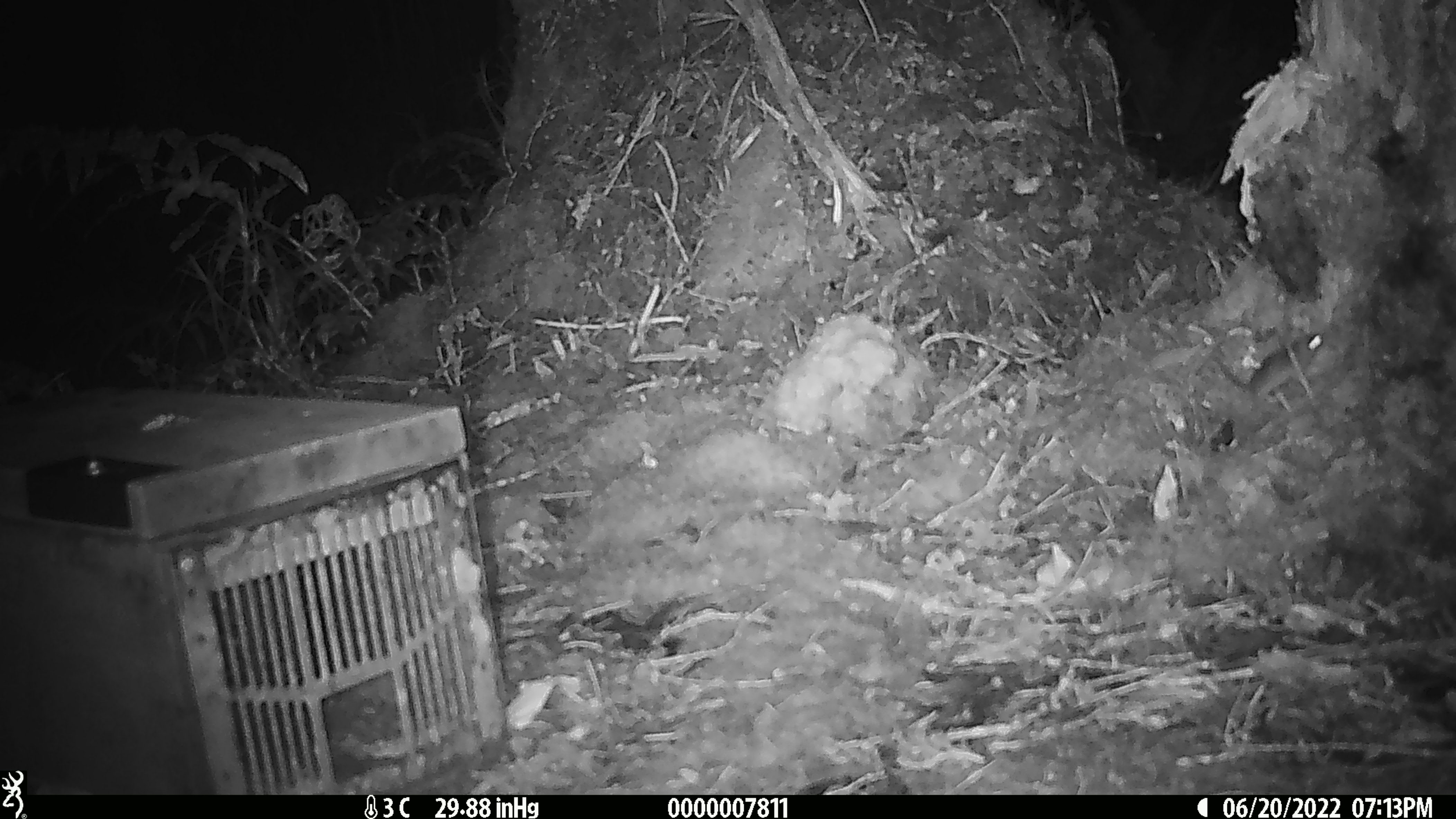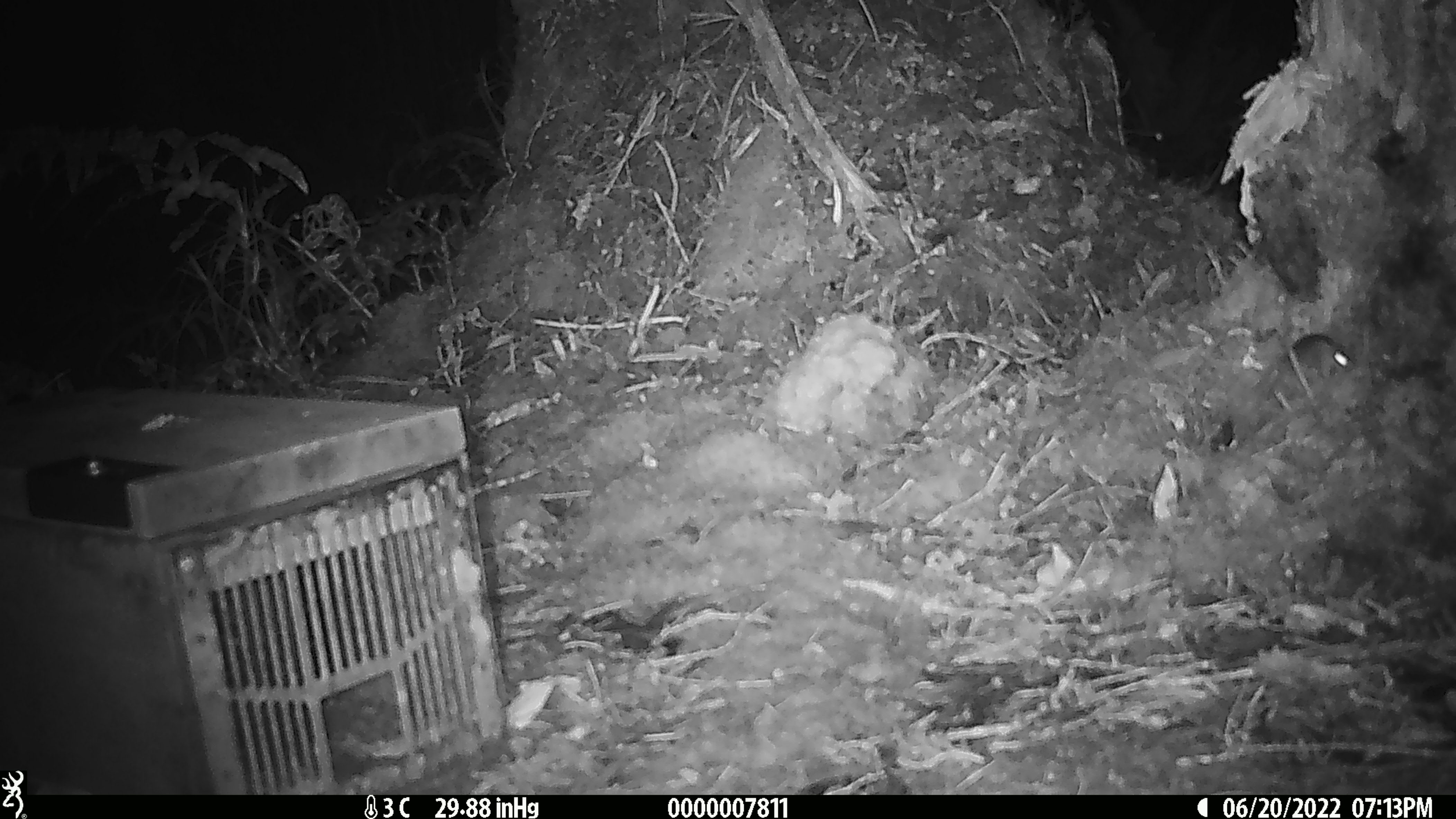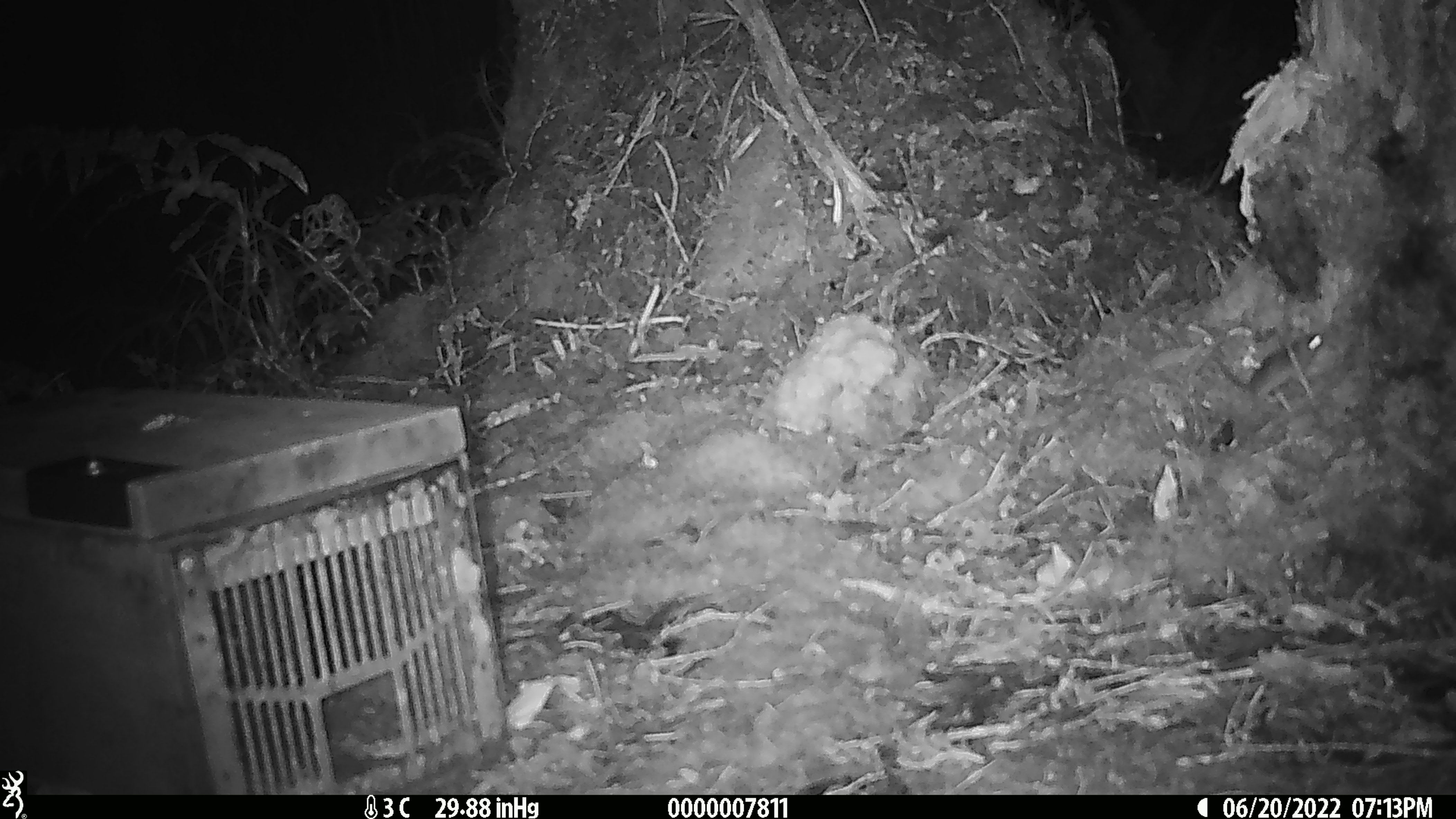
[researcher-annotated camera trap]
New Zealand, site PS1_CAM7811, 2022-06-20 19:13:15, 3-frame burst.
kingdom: Animalia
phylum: Chordata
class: Mammalia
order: Rodentia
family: Muridae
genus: Mus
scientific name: Mus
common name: mouse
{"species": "mouse (Mus)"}